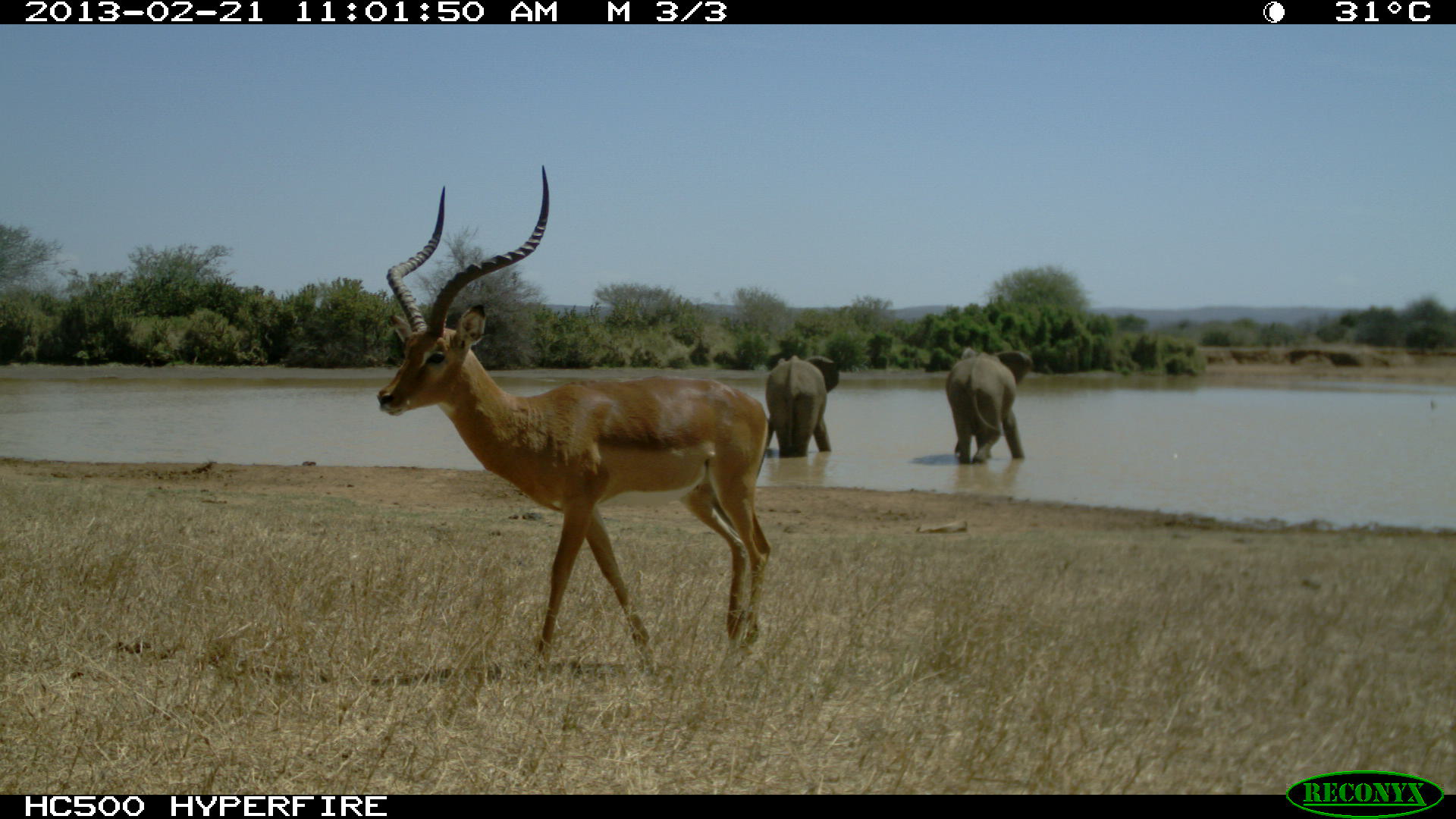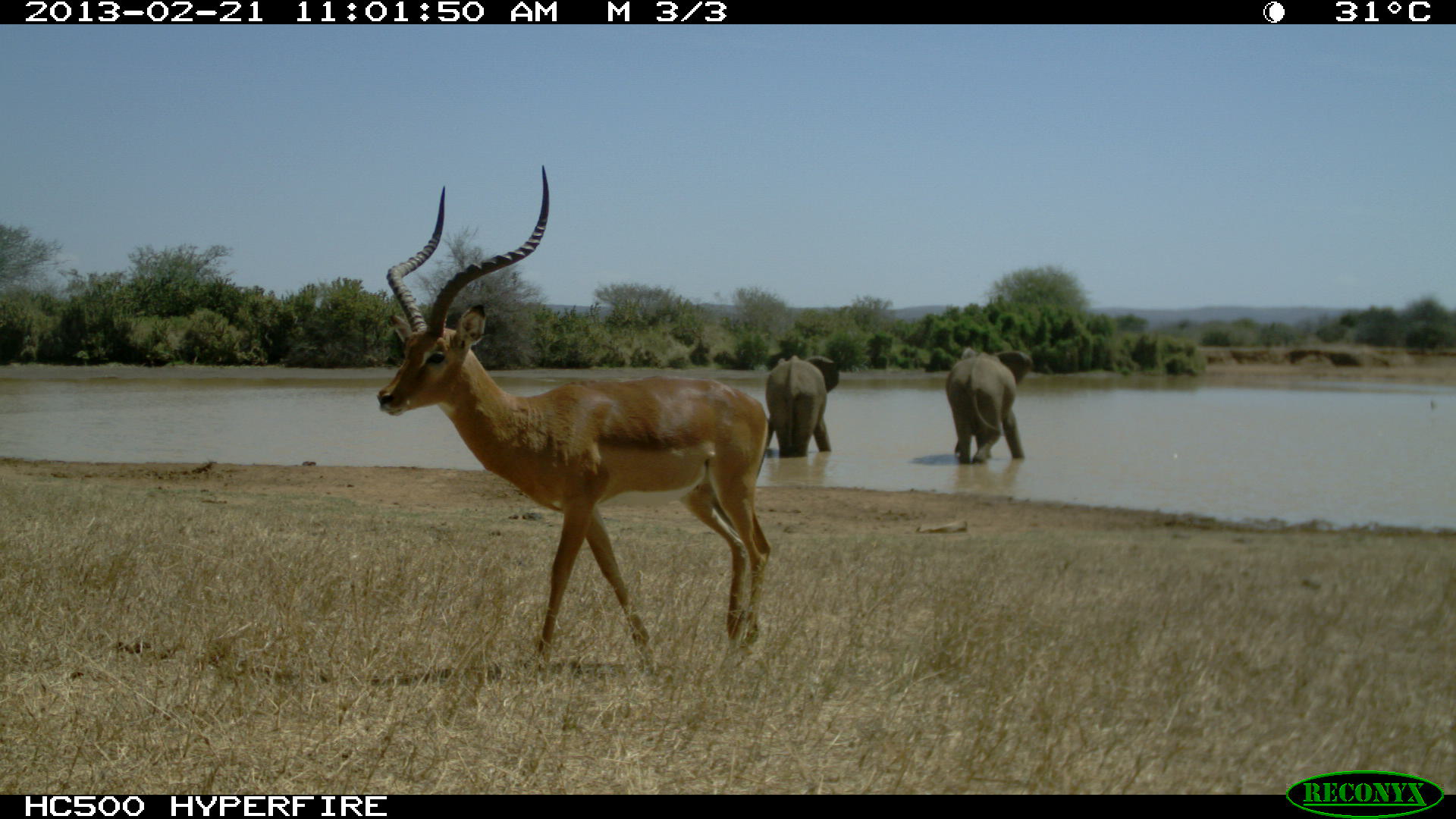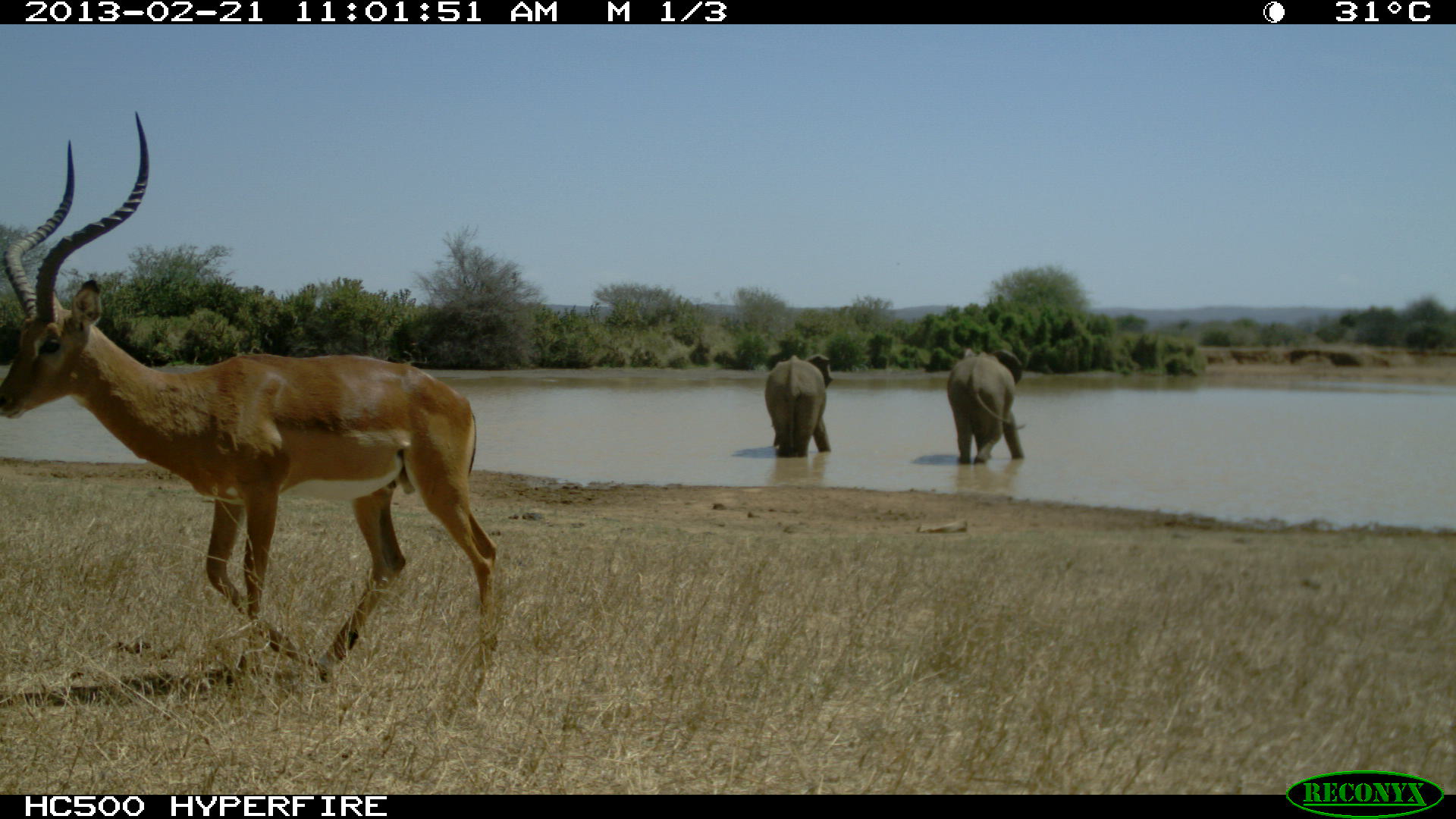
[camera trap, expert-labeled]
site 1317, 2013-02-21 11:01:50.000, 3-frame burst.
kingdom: Animalia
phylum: Chordata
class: Mammalia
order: Proboscidea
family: Elephantidae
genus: Loxodonta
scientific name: Loxodonta africana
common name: african bush elephant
Loxodonta africana (african bush elephant), count 2.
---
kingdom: Animalia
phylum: Chordata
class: Mammalia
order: Artiodactyla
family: Bovidae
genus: Aepyceros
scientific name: Aepyceros melampus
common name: impala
Aepyceros melampus (impala), count 1.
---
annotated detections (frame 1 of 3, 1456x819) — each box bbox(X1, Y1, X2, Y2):
loxodonta africana: bbox(376, 164, 771, 672); bbox(946, 346, 1031, 466); bbox(765, 351, 839, 457)